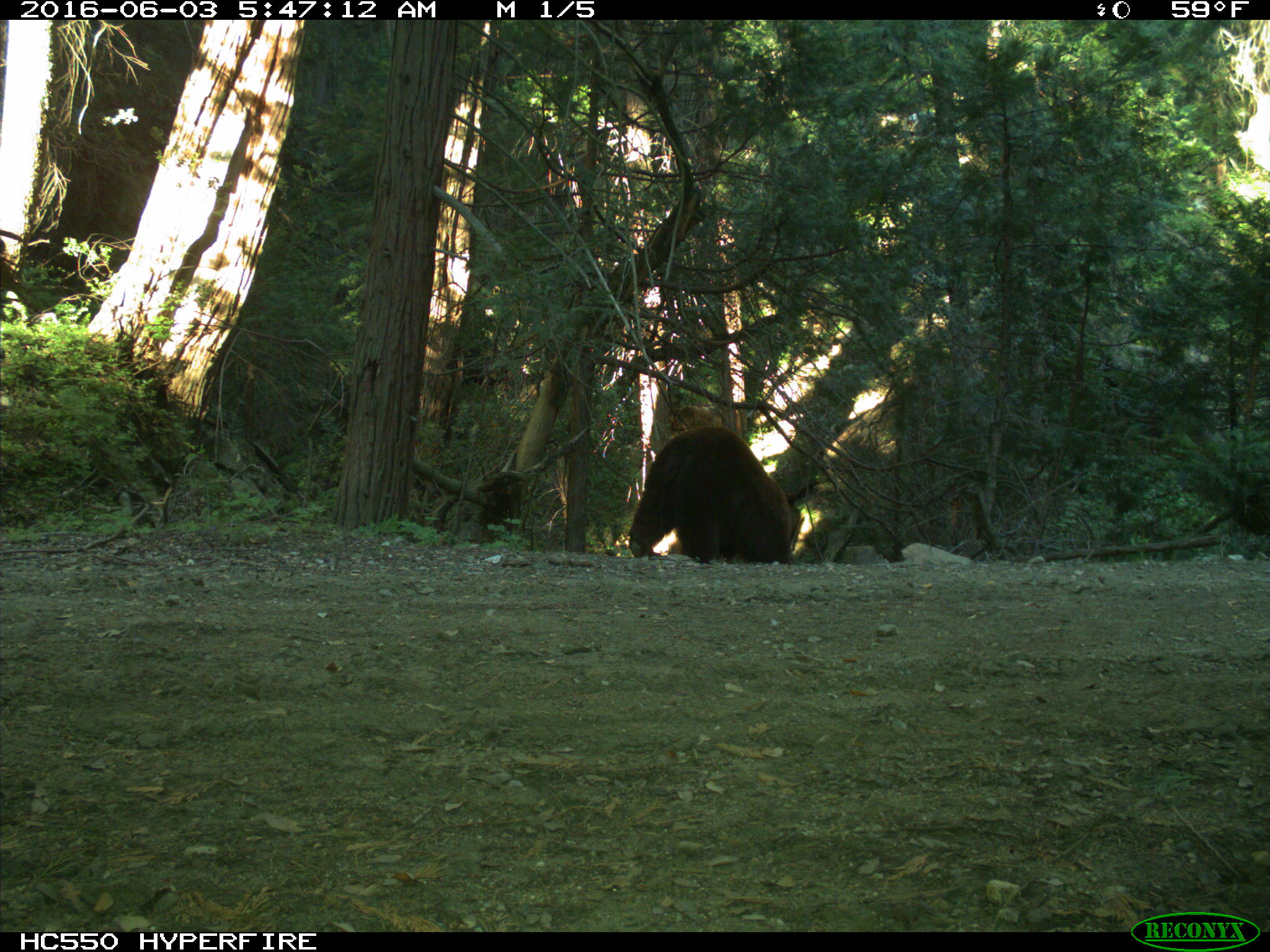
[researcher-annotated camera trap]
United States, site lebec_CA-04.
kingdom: Animalia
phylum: Chordata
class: Mammalia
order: Carnivora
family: Ursidae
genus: Ursus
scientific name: Ursus americanus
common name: american black bear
Ursus americanus (american black bear).